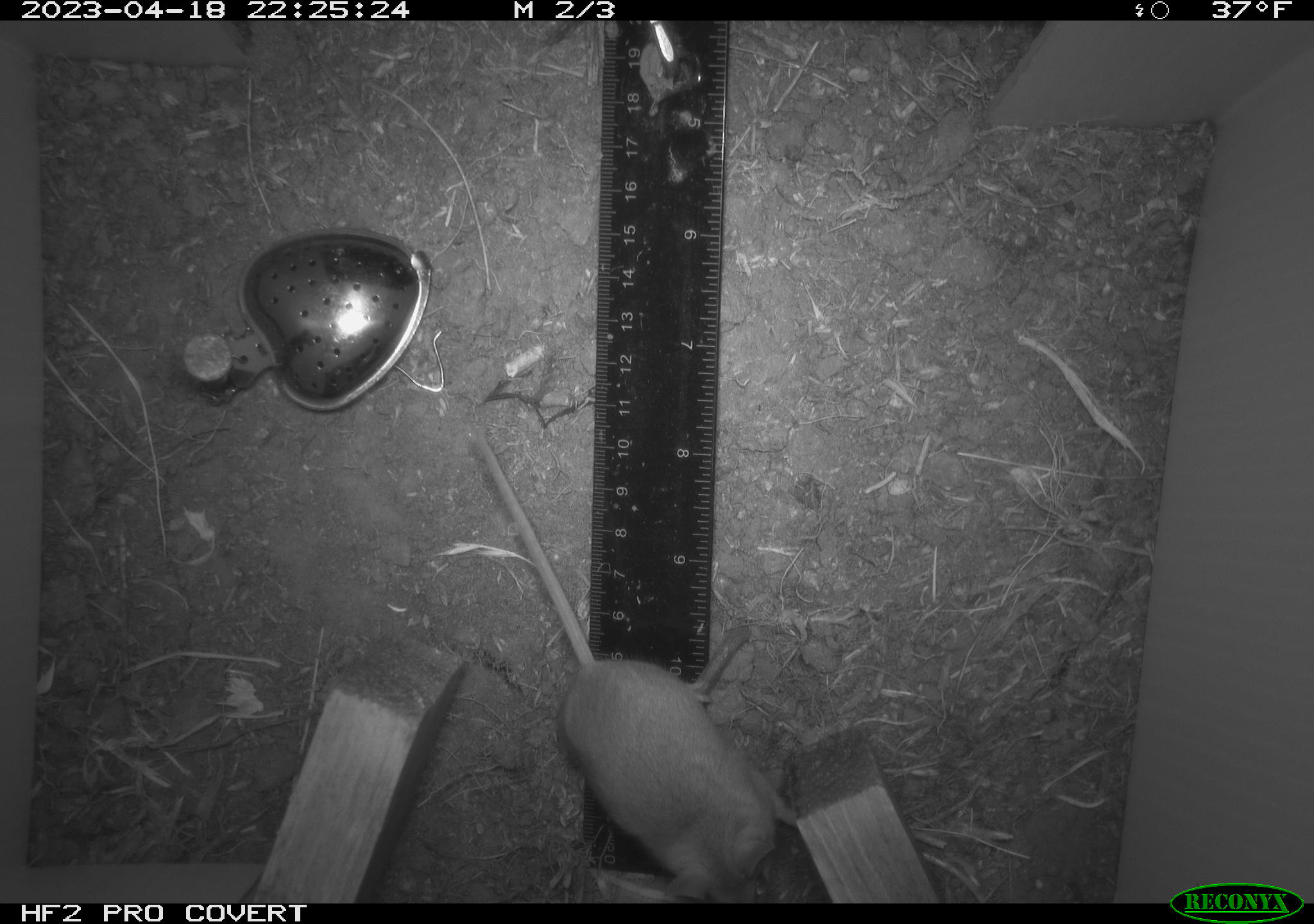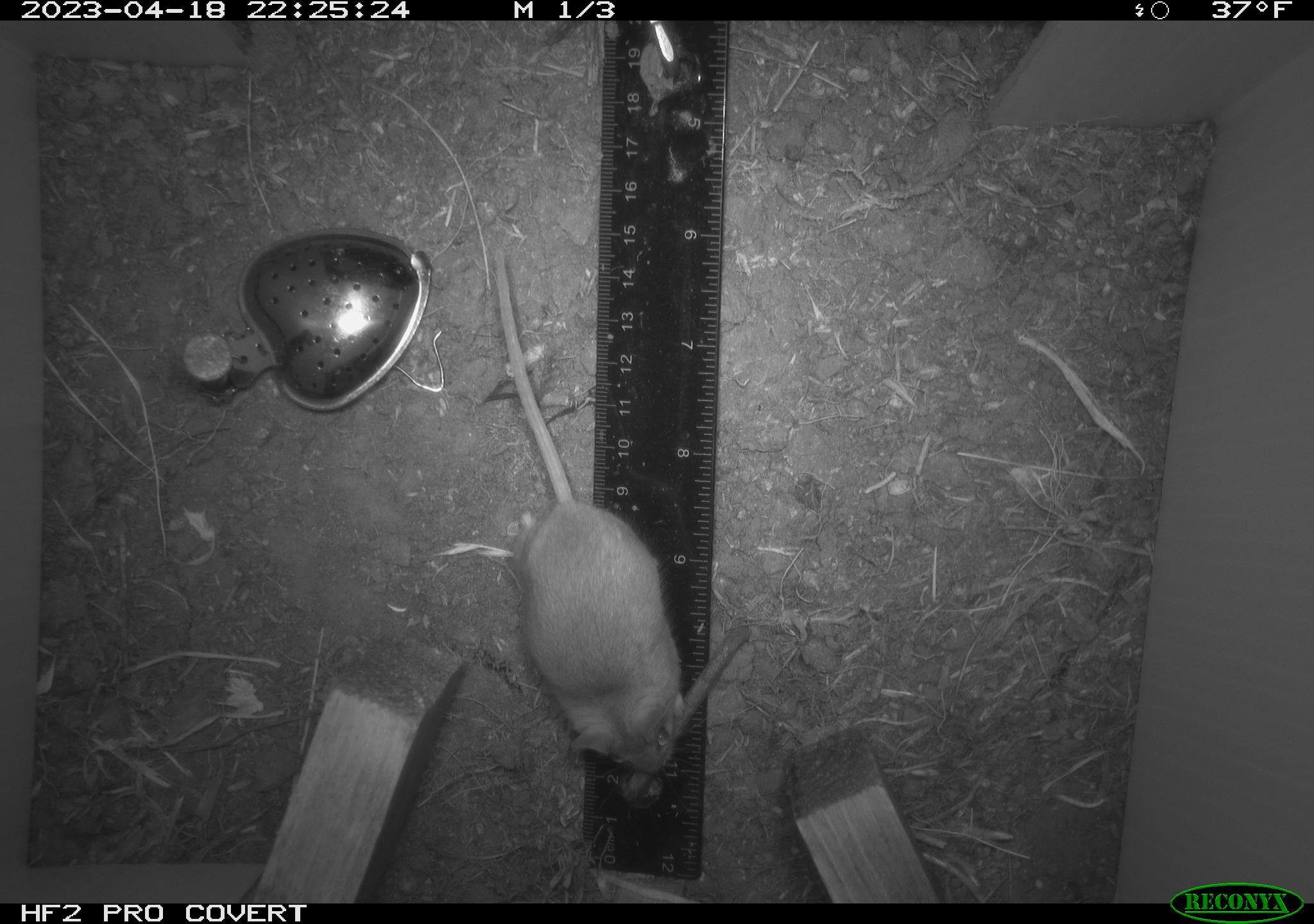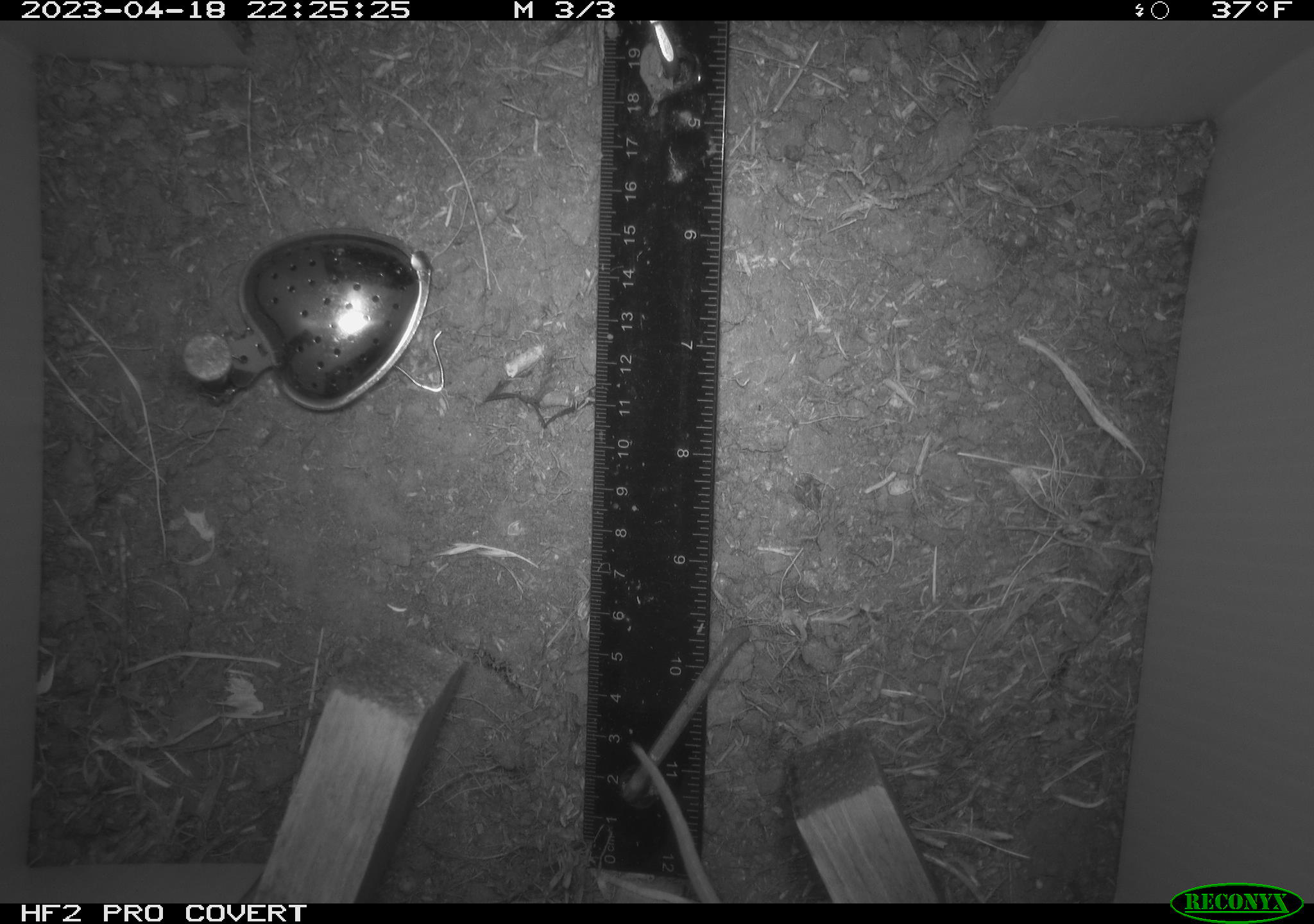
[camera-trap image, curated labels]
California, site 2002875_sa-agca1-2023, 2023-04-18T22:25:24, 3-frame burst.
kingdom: Animalia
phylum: Chordata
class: Mammalia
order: Rodentia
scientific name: Rodentia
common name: mouse species